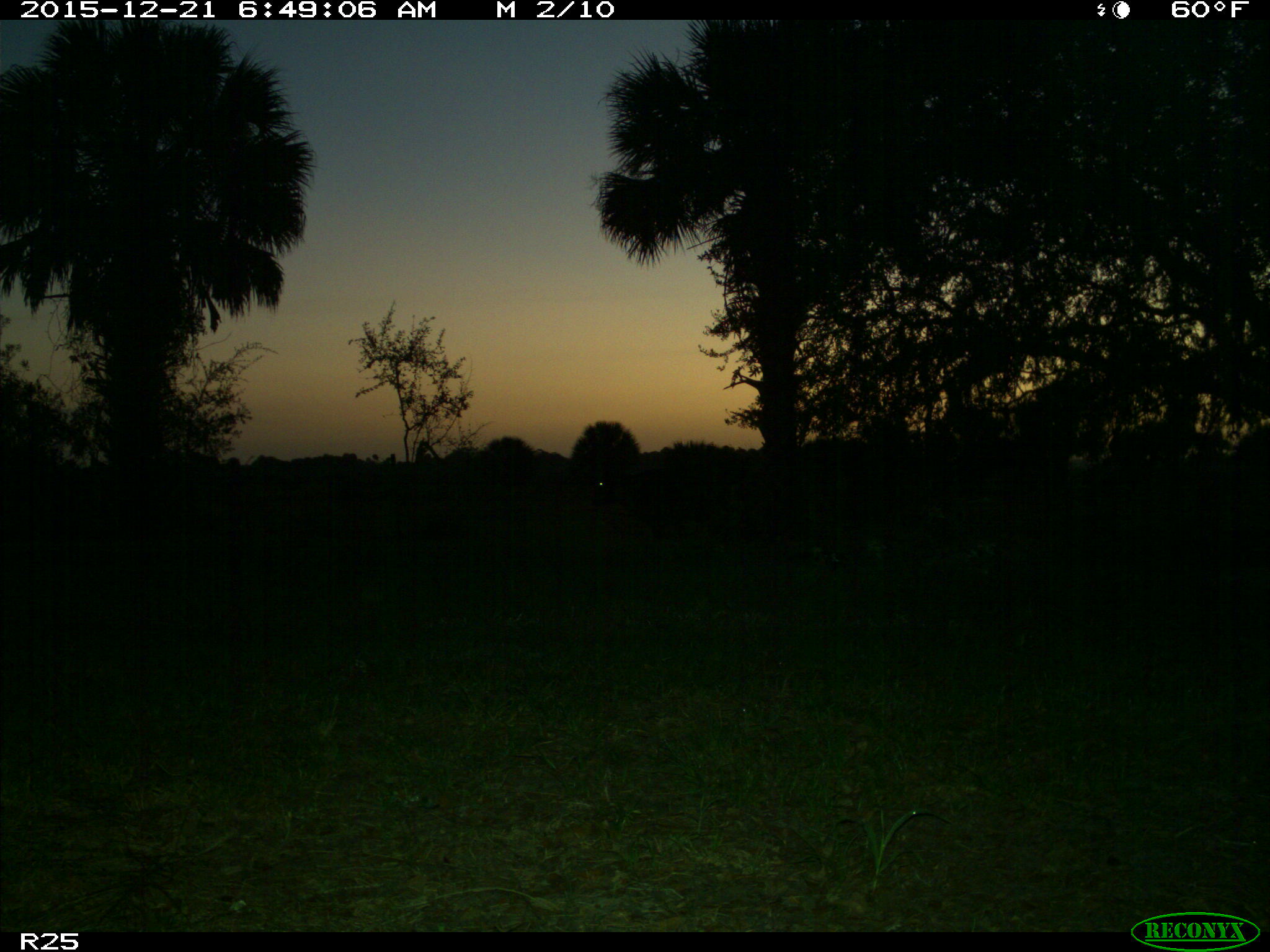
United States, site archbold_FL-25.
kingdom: Animalia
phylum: Chordata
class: Mammalia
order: Artiodactyla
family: Bovidae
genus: Bos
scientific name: Bos taurus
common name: domestic cow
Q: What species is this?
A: Bos taurus (domestic cow).